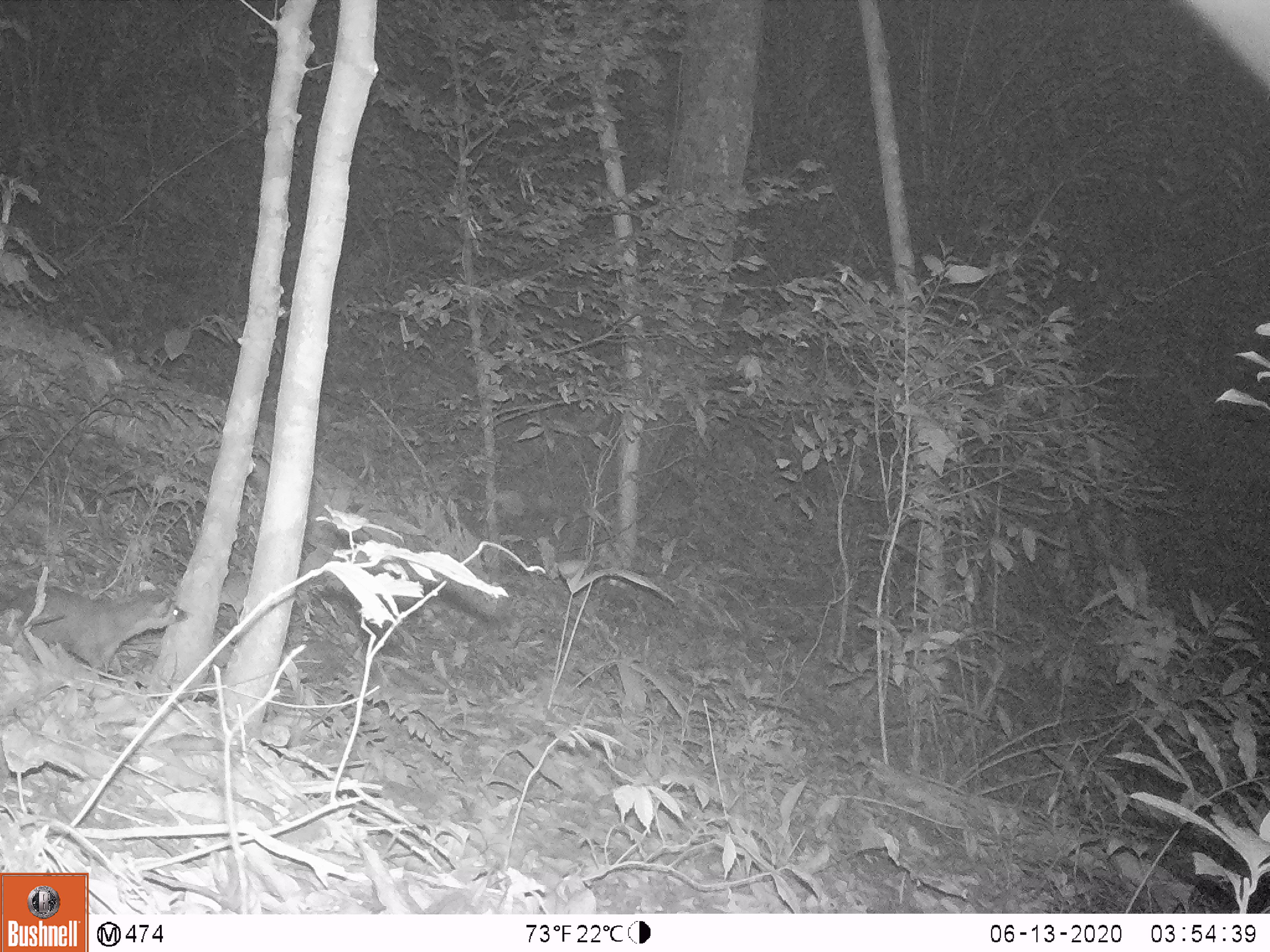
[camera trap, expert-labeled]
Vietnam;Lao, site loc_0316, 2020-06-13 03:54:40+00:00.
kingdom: Animalia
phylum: Chordata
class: Mammalia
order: Carnivora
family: Mustelidae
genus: Melogale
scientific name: Melogale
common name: ferret badger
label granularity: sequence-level